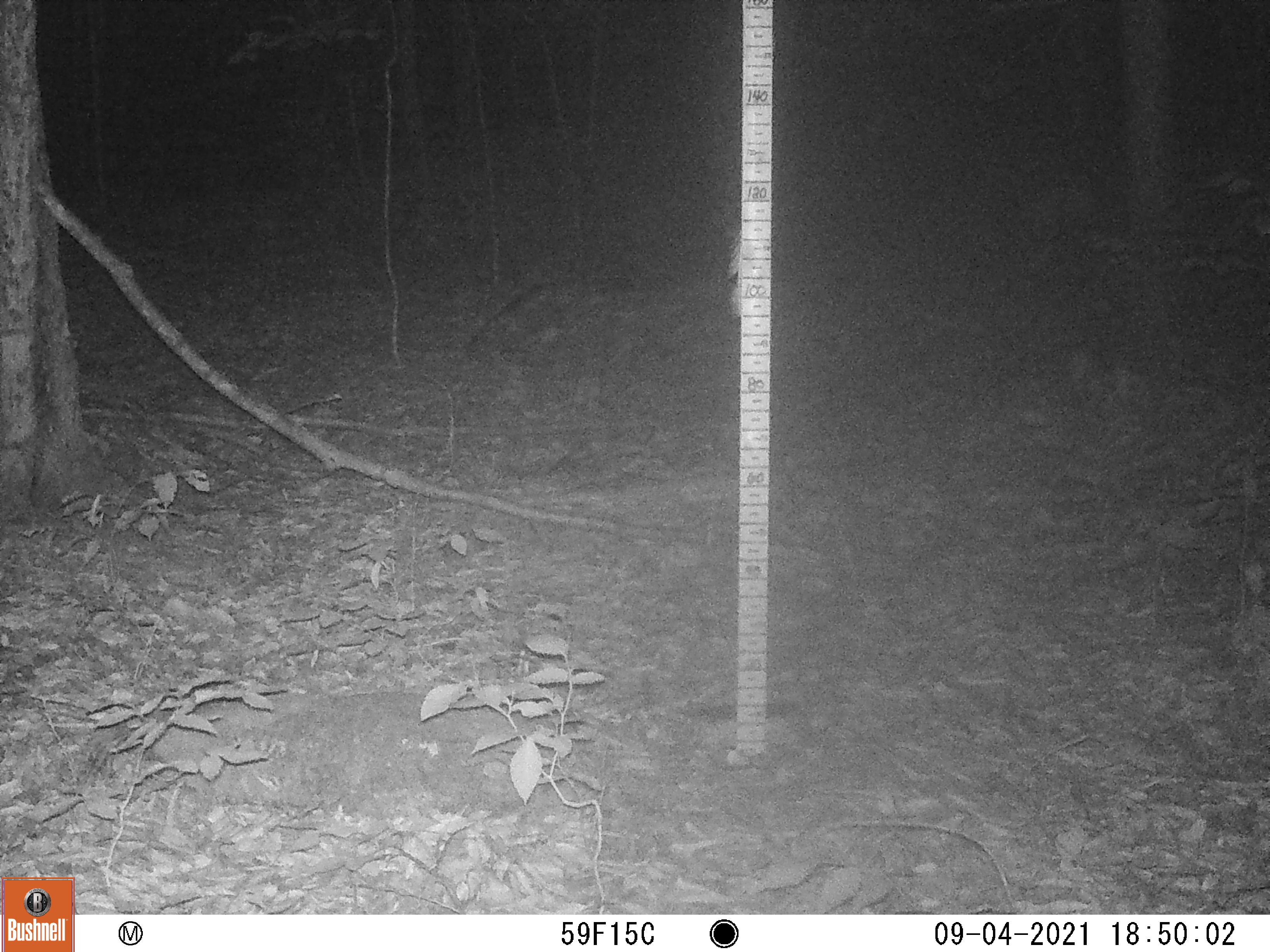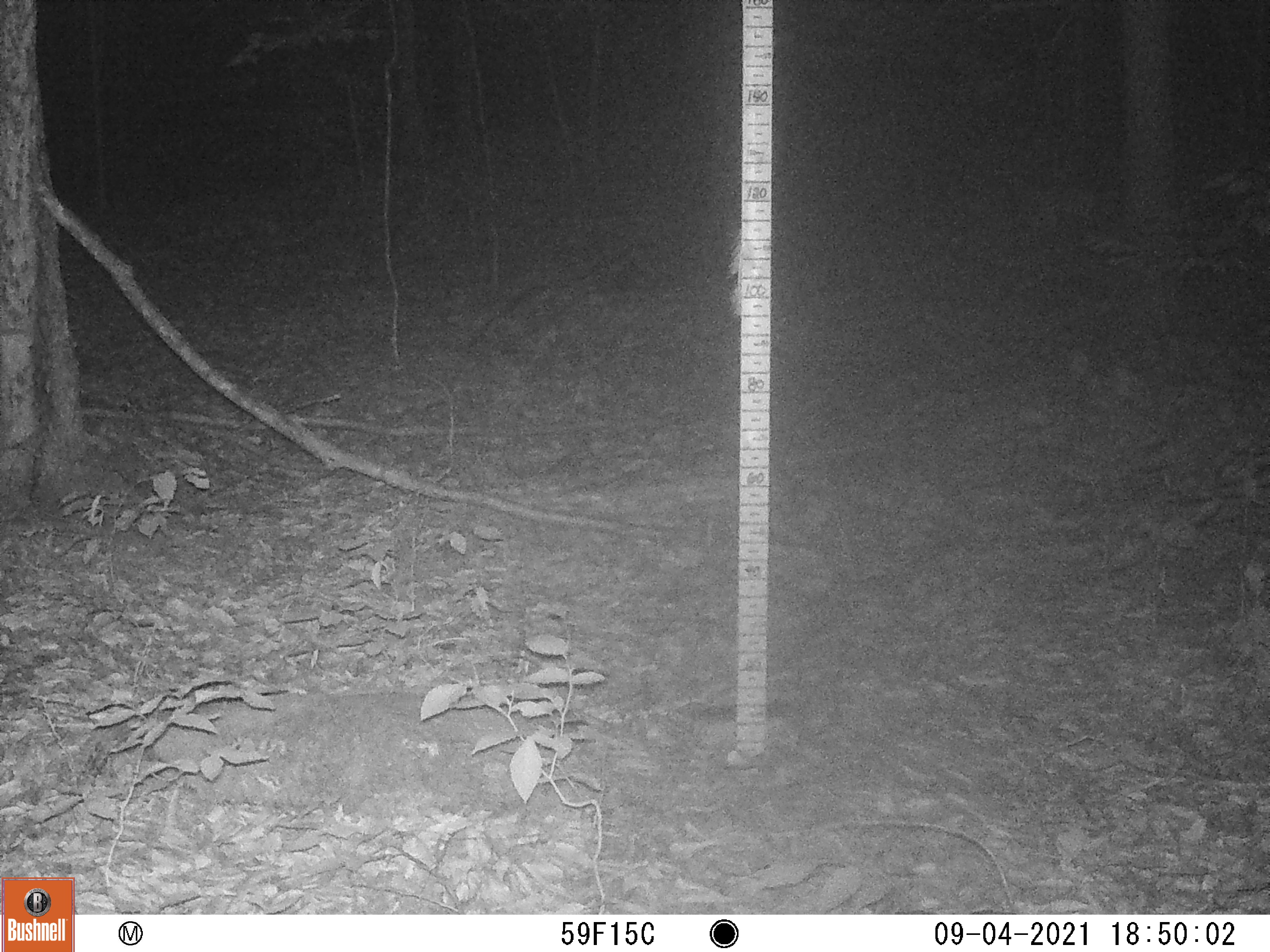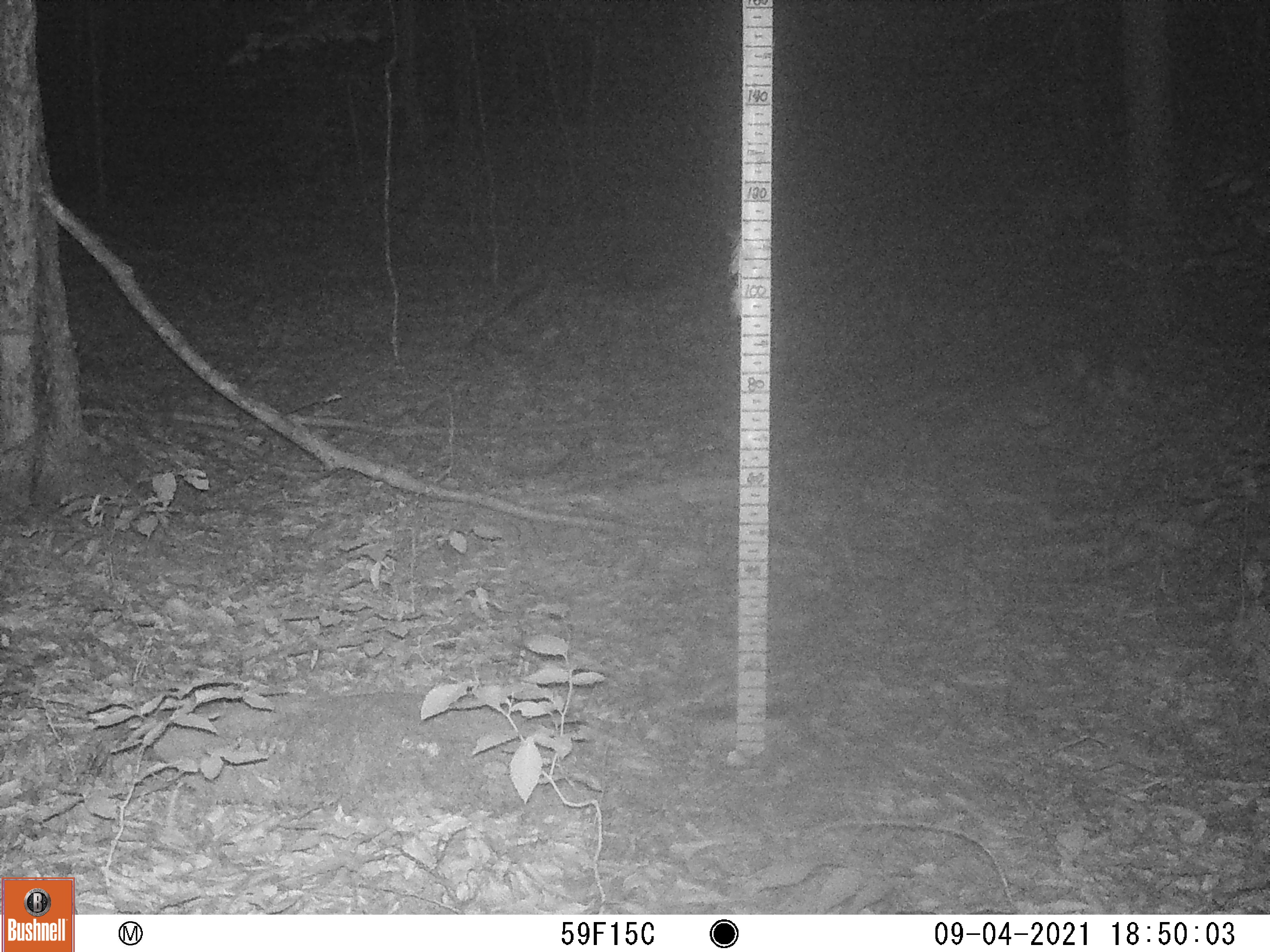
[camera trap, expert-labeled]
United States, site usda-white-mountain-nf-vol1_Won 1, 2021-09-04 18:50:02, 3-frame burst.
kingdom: Animalia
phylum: Chordata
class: Mammalia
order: Artiodactyla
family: Cervidae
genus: Odocoileus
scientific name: Odocoileus virginianus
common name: white-tailed deer